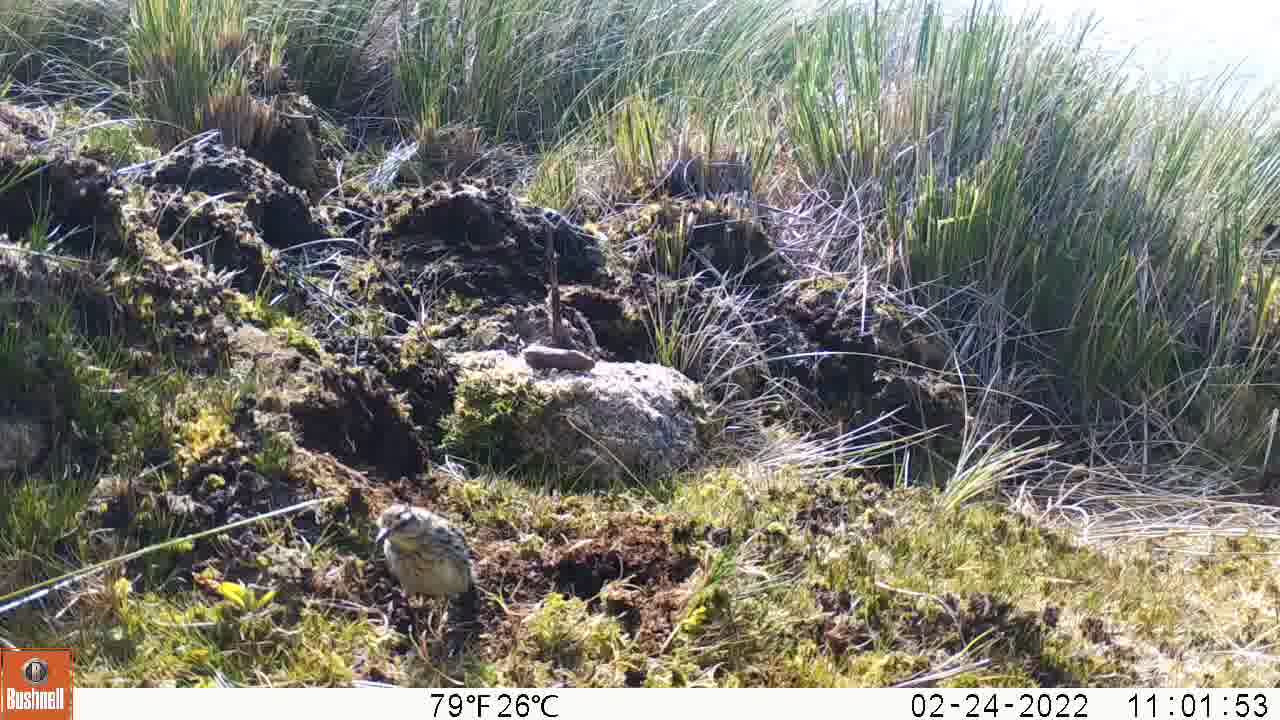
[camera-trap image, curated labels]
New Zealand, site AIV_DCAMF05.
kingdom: Animalia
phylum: Chordata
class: Aves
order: Passeriformes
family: Motacillidae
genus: Anthus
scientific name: Anthus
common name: pipit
Pipit (Anthus).